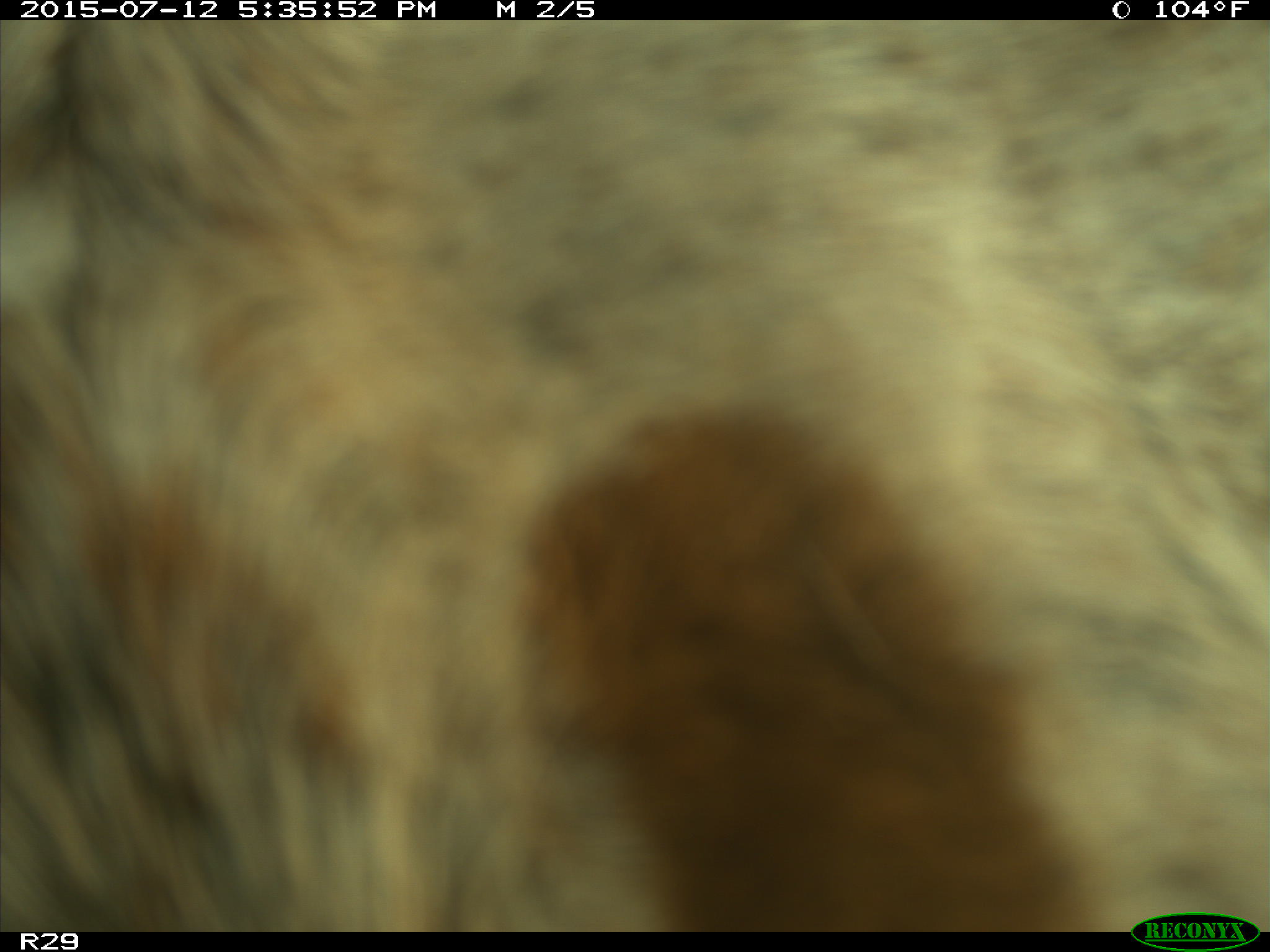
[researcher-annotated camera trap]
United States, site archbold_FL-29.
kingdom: Animalia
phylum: Chordata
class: Mammalia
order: Artiodactyla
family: Bovidae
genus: Bos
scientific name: Bos taurus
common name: domestic cow